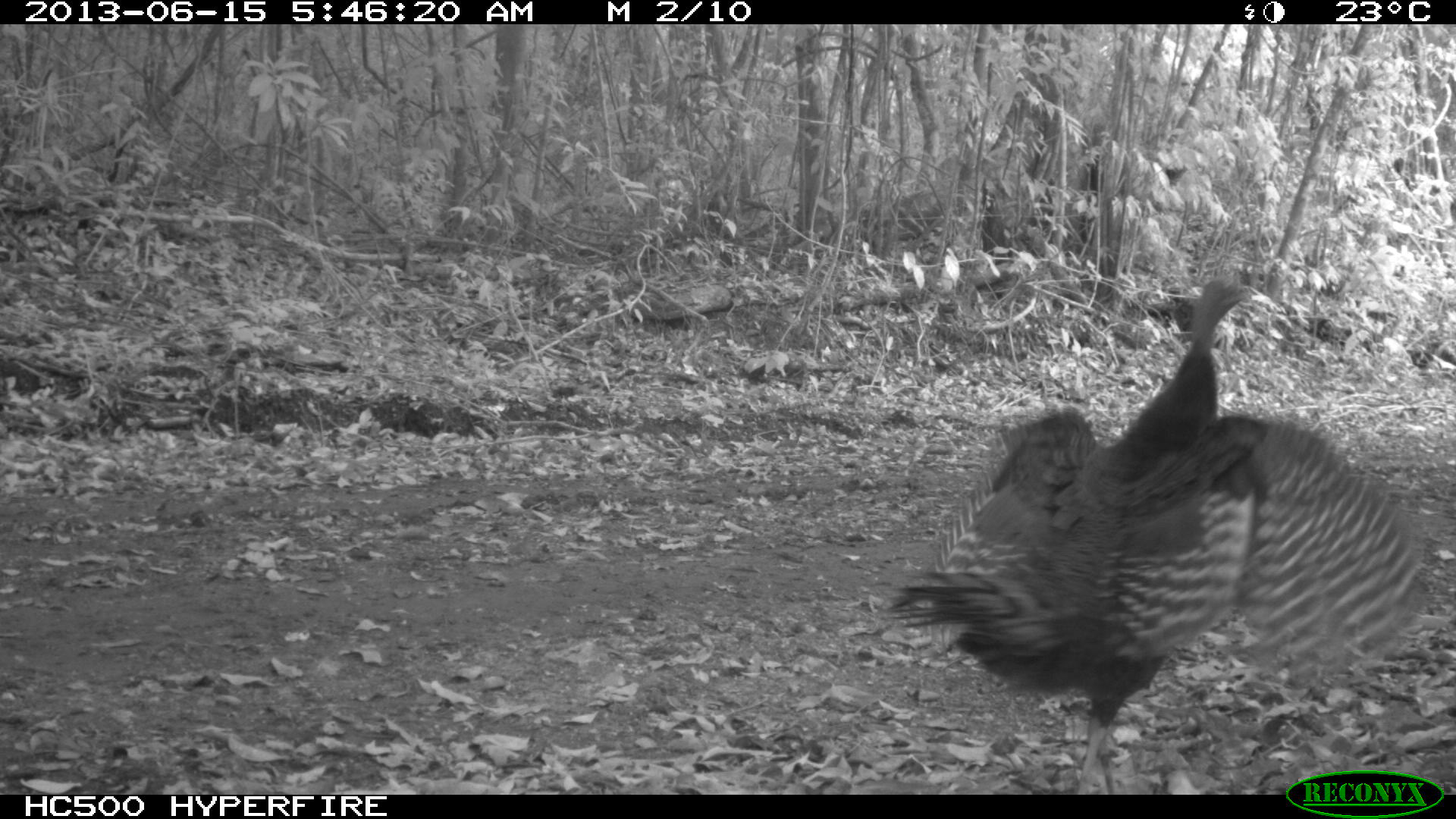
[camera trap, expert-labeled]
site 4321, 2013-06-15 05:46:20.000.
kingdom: Animalia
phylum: Chordata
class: Aves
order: Galliformes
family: Phasianidae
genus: Meleagris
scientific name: Meleagris ocellata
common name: ocellated turkey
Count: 2.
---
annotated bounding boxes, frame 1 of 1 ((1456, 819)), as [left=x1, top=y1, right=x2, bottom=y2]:
meleagris ocellata: [left=879, top=277, right=1419, bottom=794]